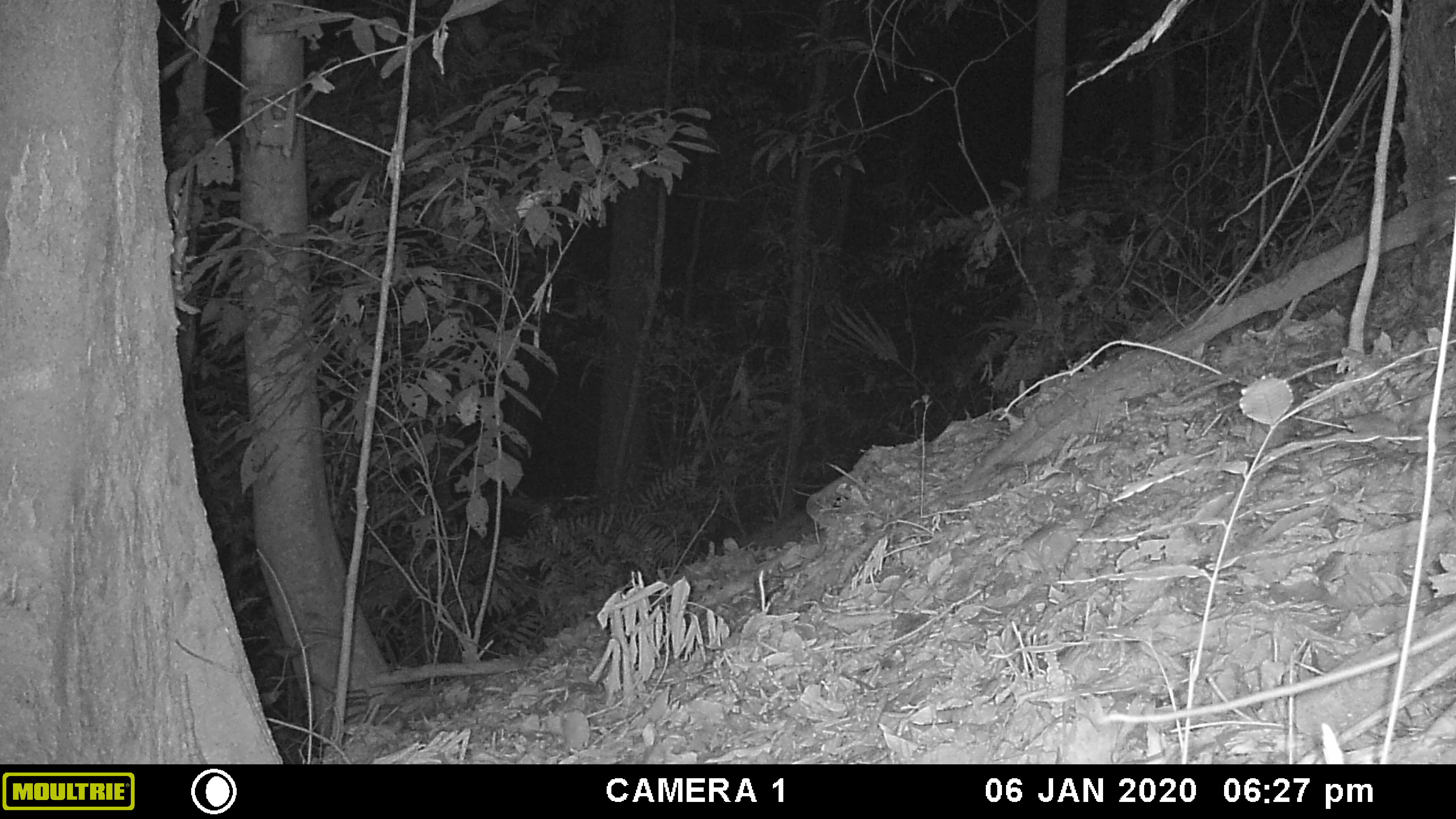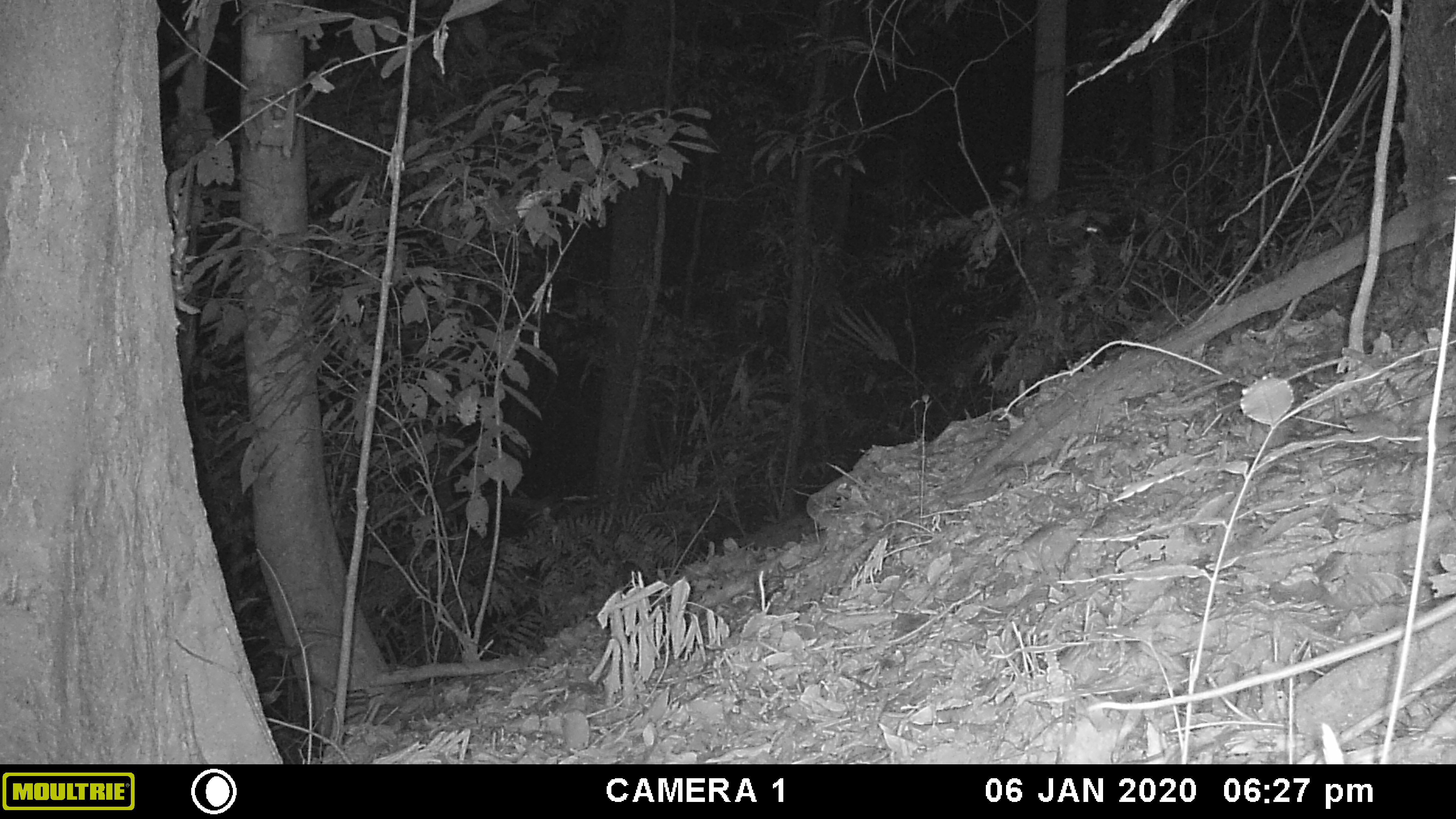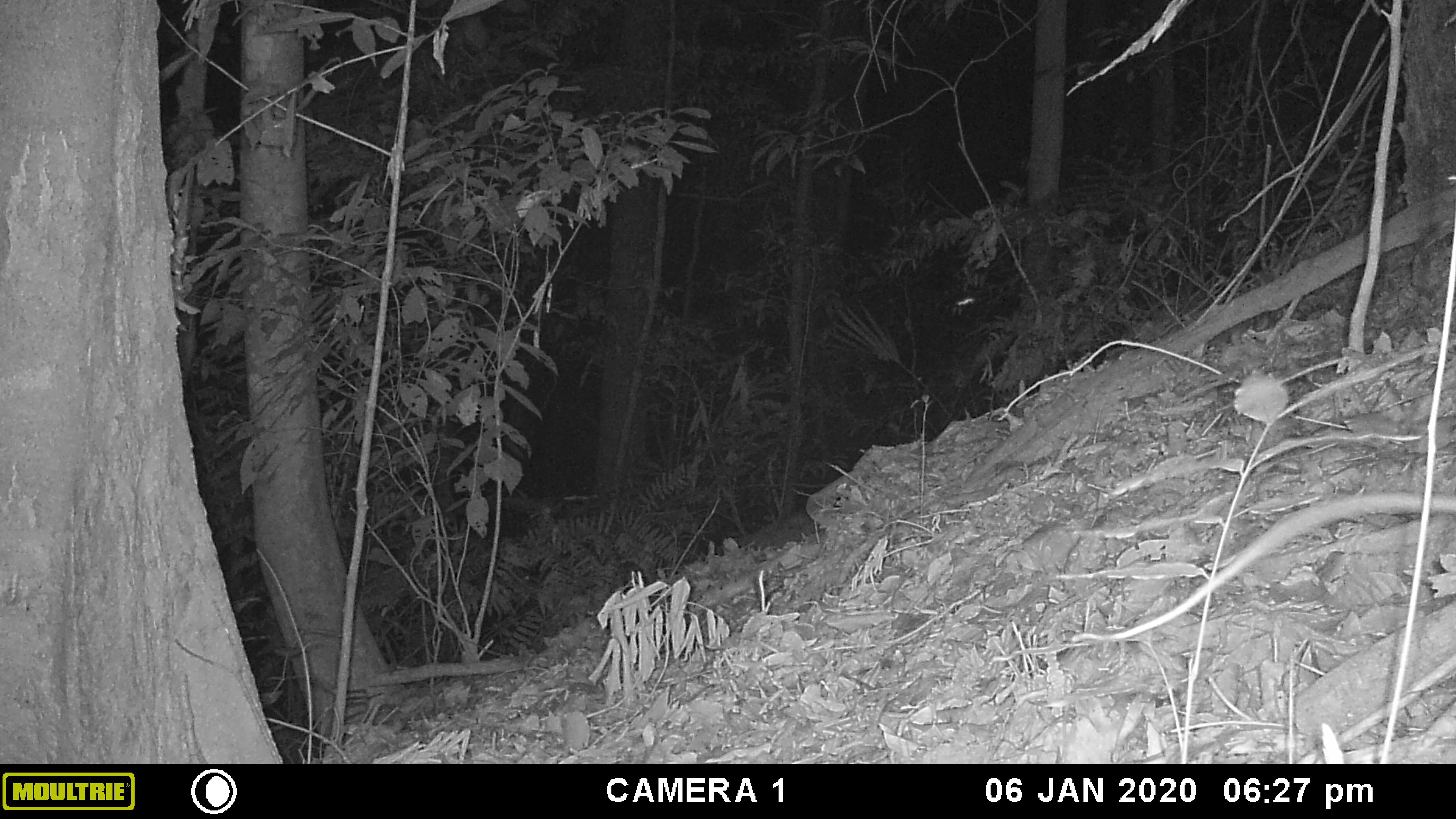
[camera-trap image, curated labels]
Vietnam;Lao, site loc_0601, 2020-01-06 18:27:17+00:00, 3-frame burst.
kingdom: Animalia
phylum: Chordata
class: Mammalia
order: Rodentia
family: Muridae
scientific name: Muridae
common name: old-world mice and rats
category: unidentified murid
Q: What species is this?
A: Unidentified murid (old-world mice and rats) (Muridae).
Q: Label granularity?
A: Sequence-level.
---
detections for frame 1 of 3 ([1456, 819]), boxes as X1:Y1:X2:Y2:
unidentified murid: 1020:504:1095:575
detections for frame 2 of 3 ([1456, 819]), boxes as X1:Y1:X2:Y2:
unidentified murid: 1022:515:1085:578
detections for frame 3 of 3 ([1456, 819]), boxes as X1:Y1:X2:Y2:
unidentified murid: 1022:504:1105:575